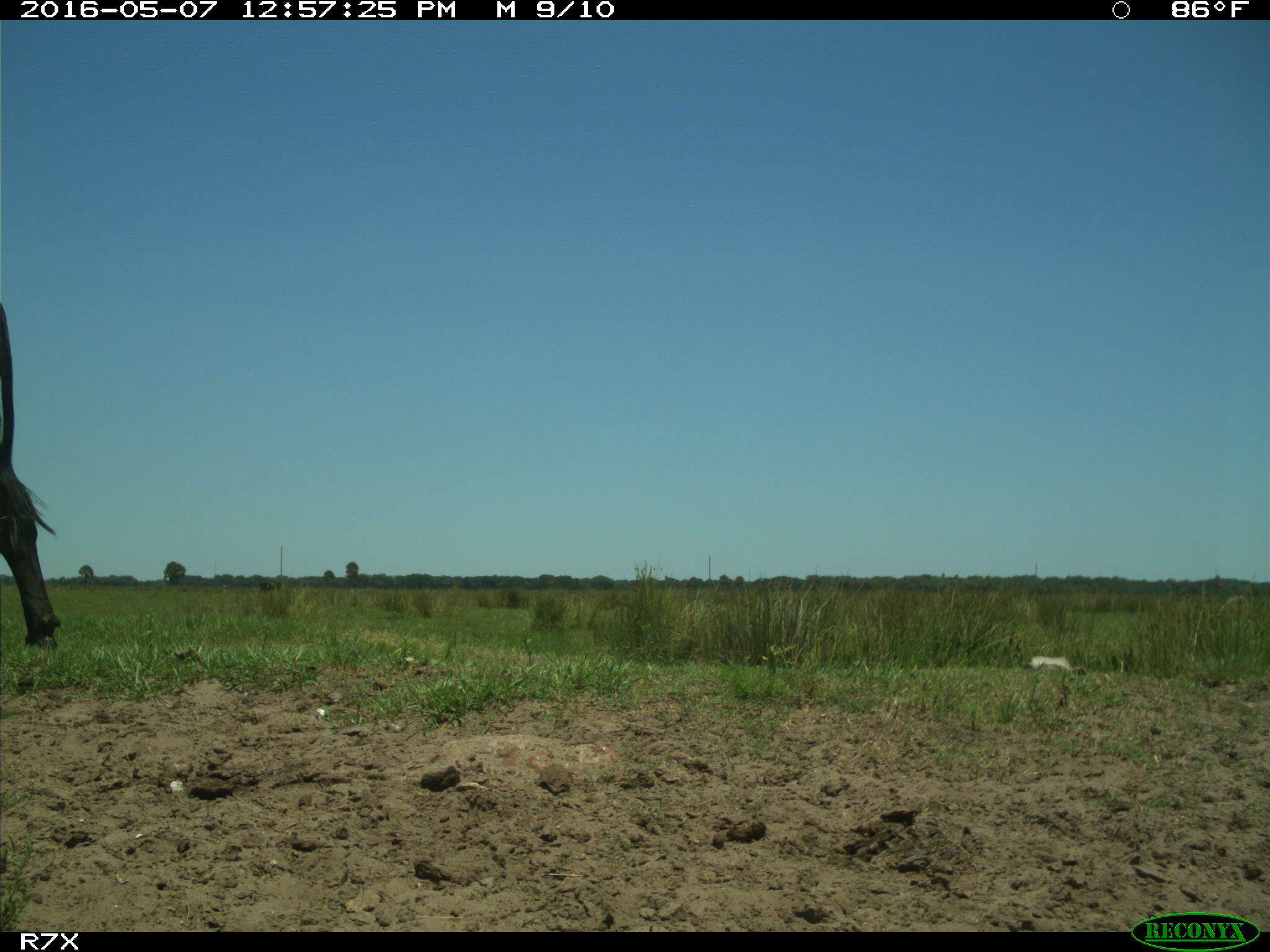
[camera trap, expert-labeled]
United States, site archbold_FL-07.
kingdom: Animalia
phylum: Chordata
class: Mammalia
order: Artiodactyla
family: Bovidae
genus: Bos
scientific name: Bos taurus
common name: domestic cow